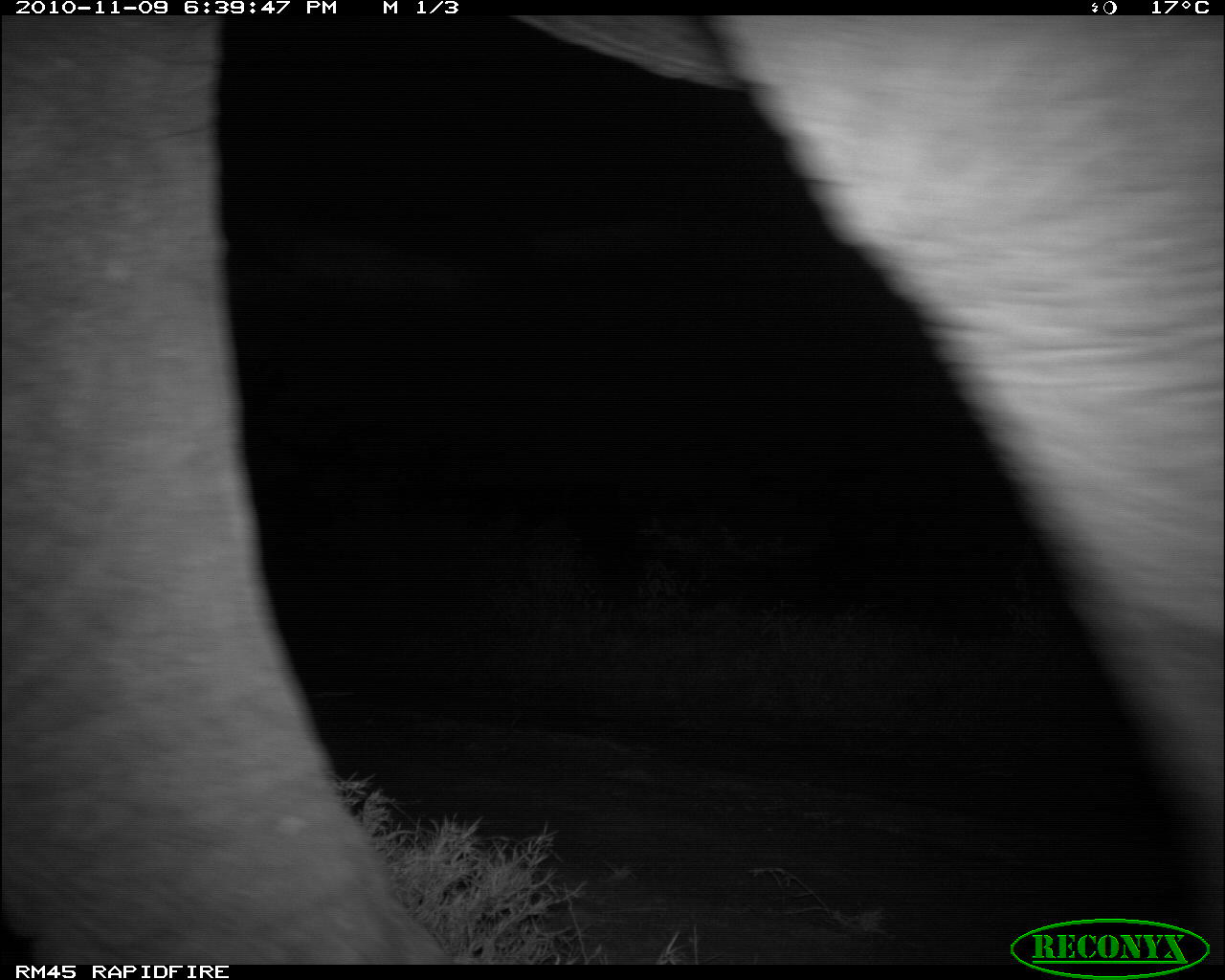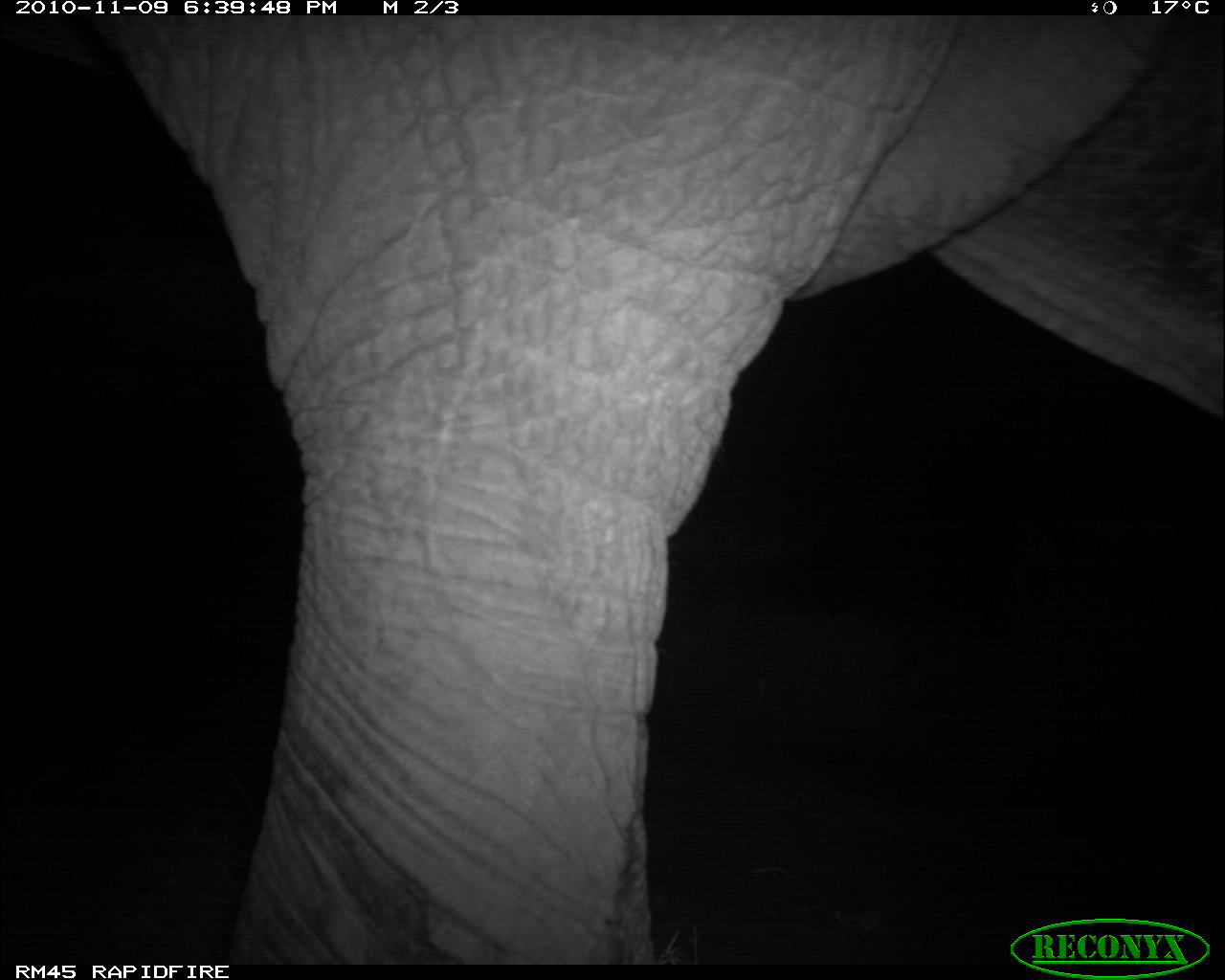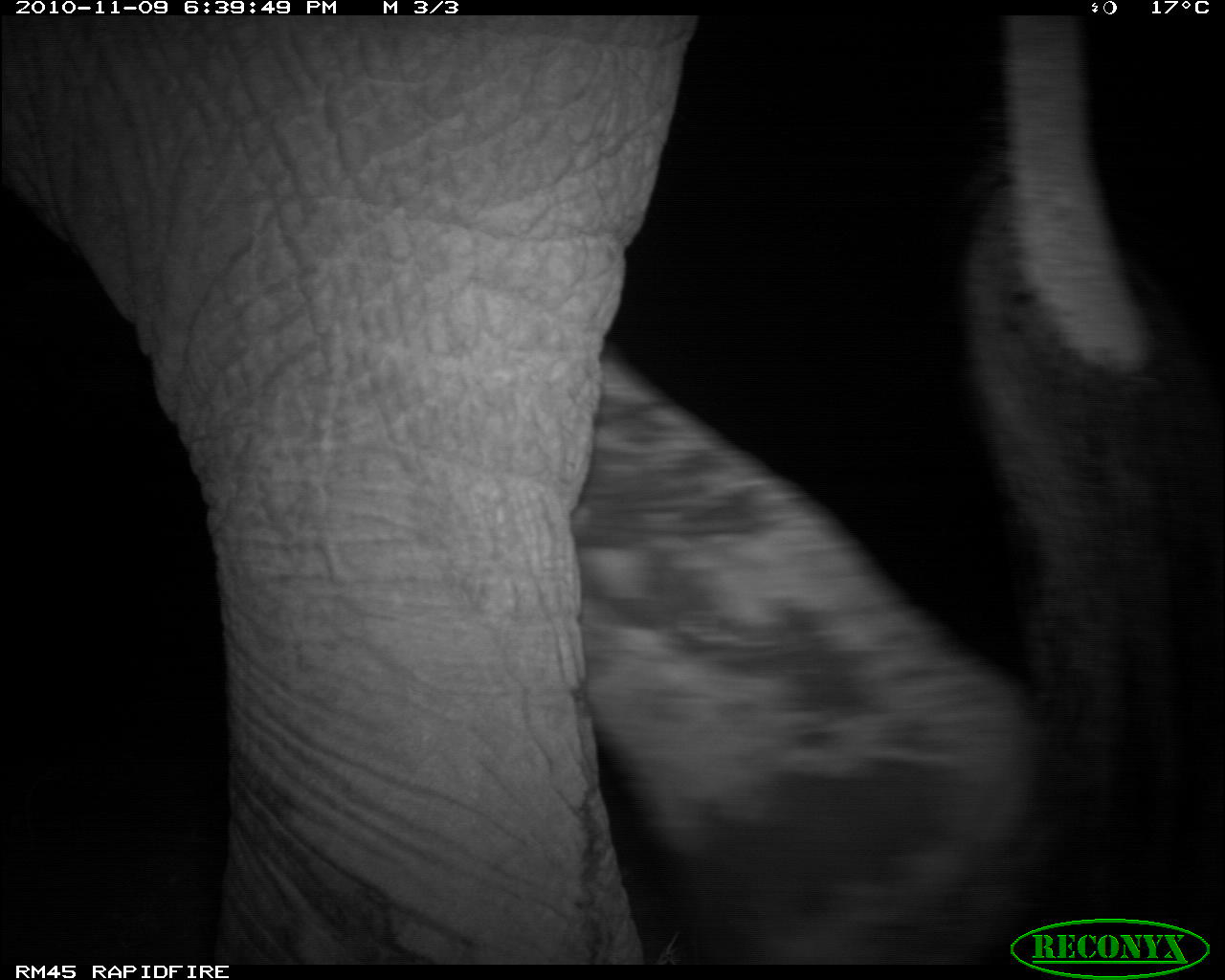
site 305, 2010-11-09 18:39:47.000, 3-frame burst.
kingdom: Animalia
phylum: Chordata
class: Mammalia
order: Proboscidea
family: Elephantidae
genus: Loxodonta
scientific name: Loxodonta africana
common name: african bush elephant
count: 1